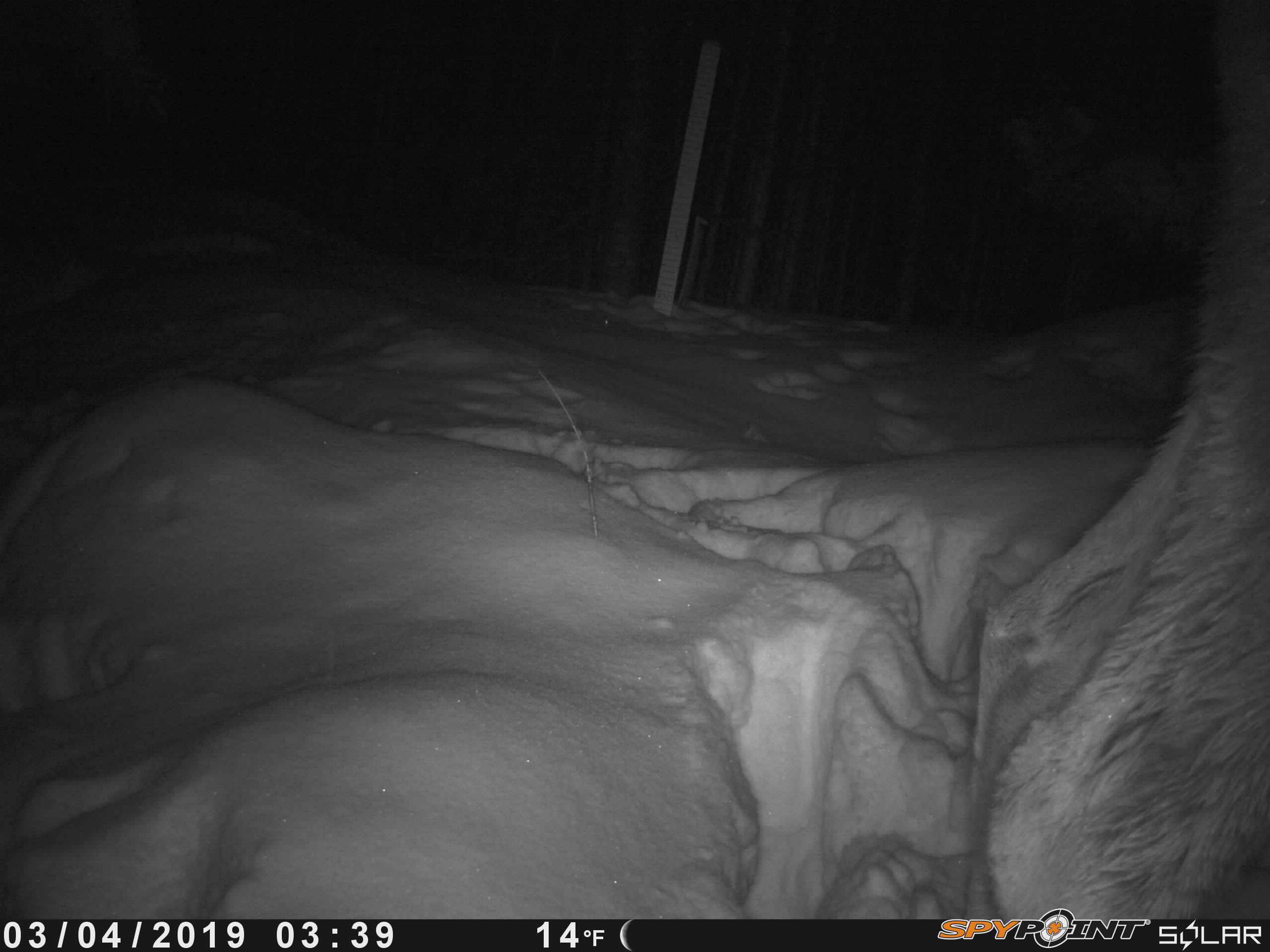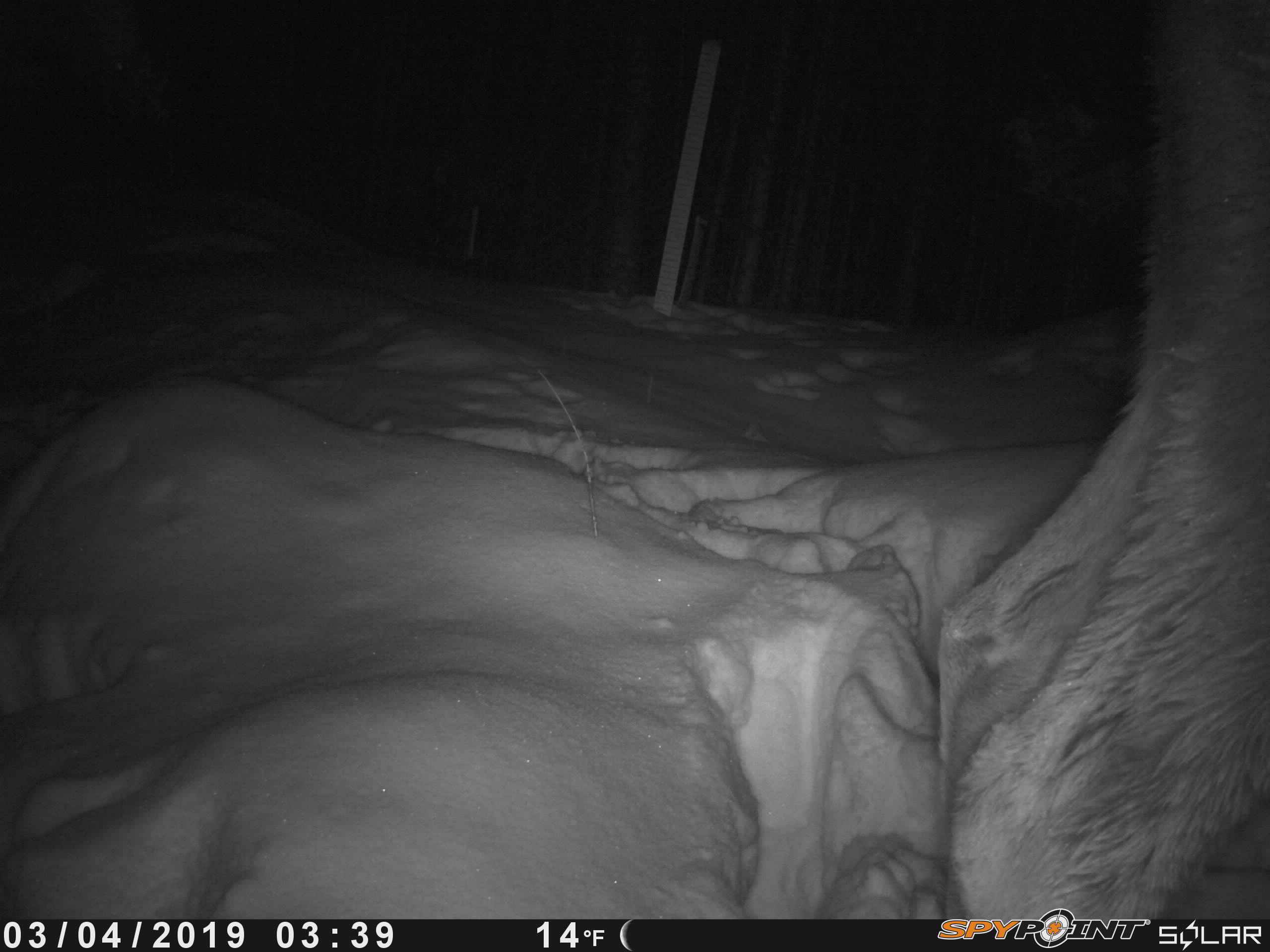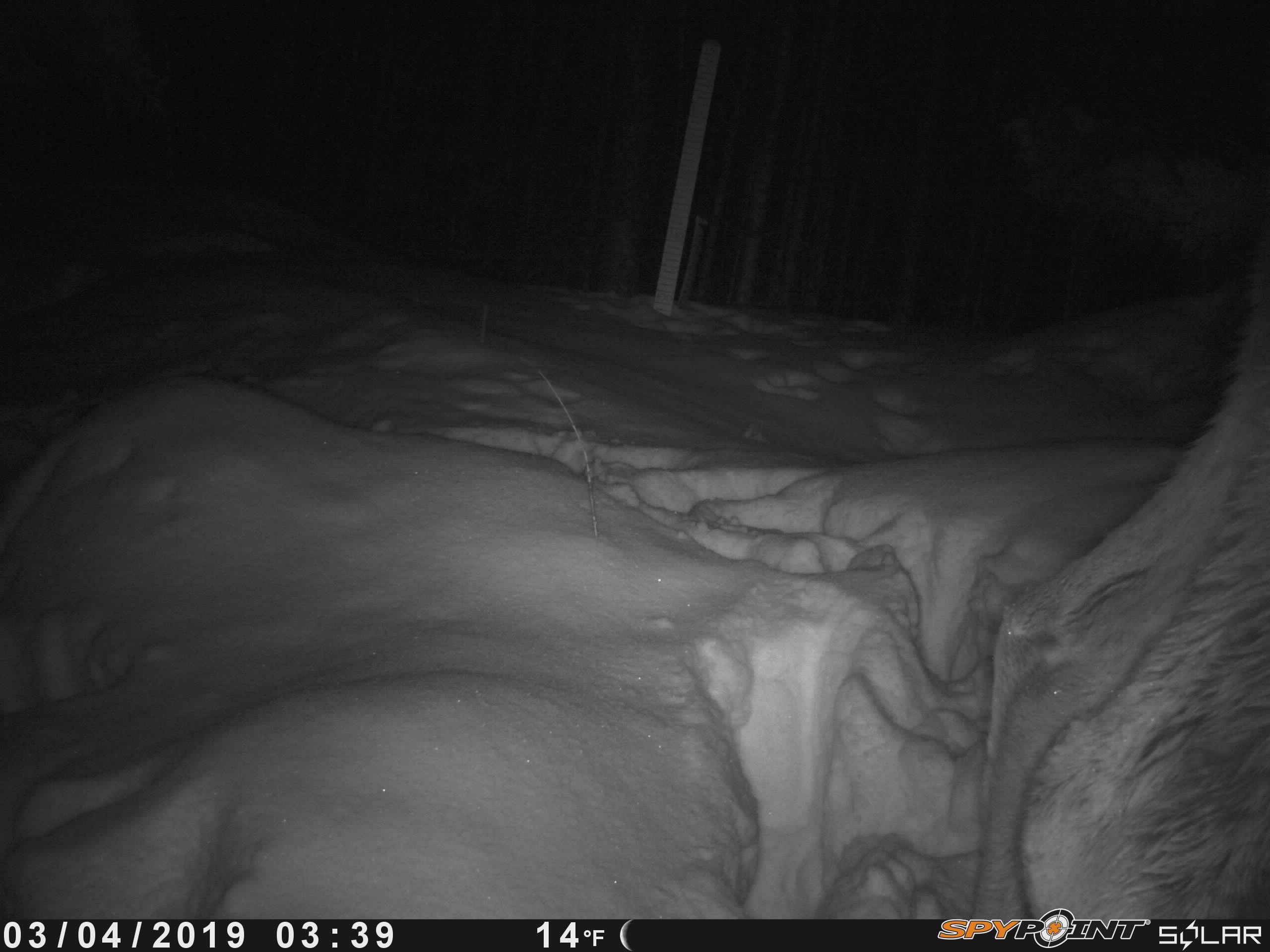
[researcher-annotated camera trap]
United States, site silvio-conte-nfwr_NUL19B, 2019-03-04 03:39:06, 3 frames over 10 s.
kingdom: Animalia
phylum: Chordata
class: Mammalia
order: Artiodactyla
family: Cervidae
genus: Alces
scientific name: Alces alces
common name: moose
Moose (Alces alces).